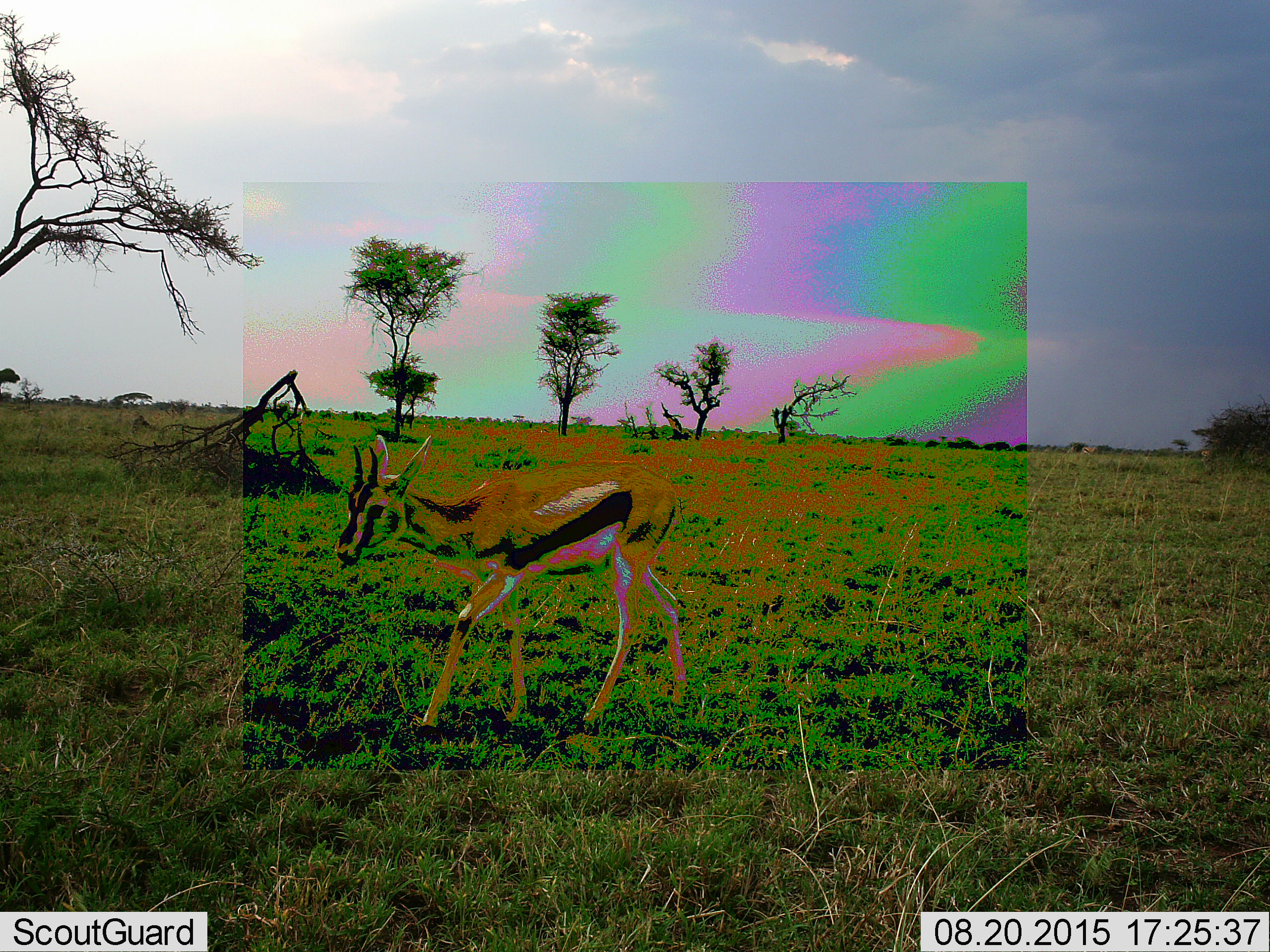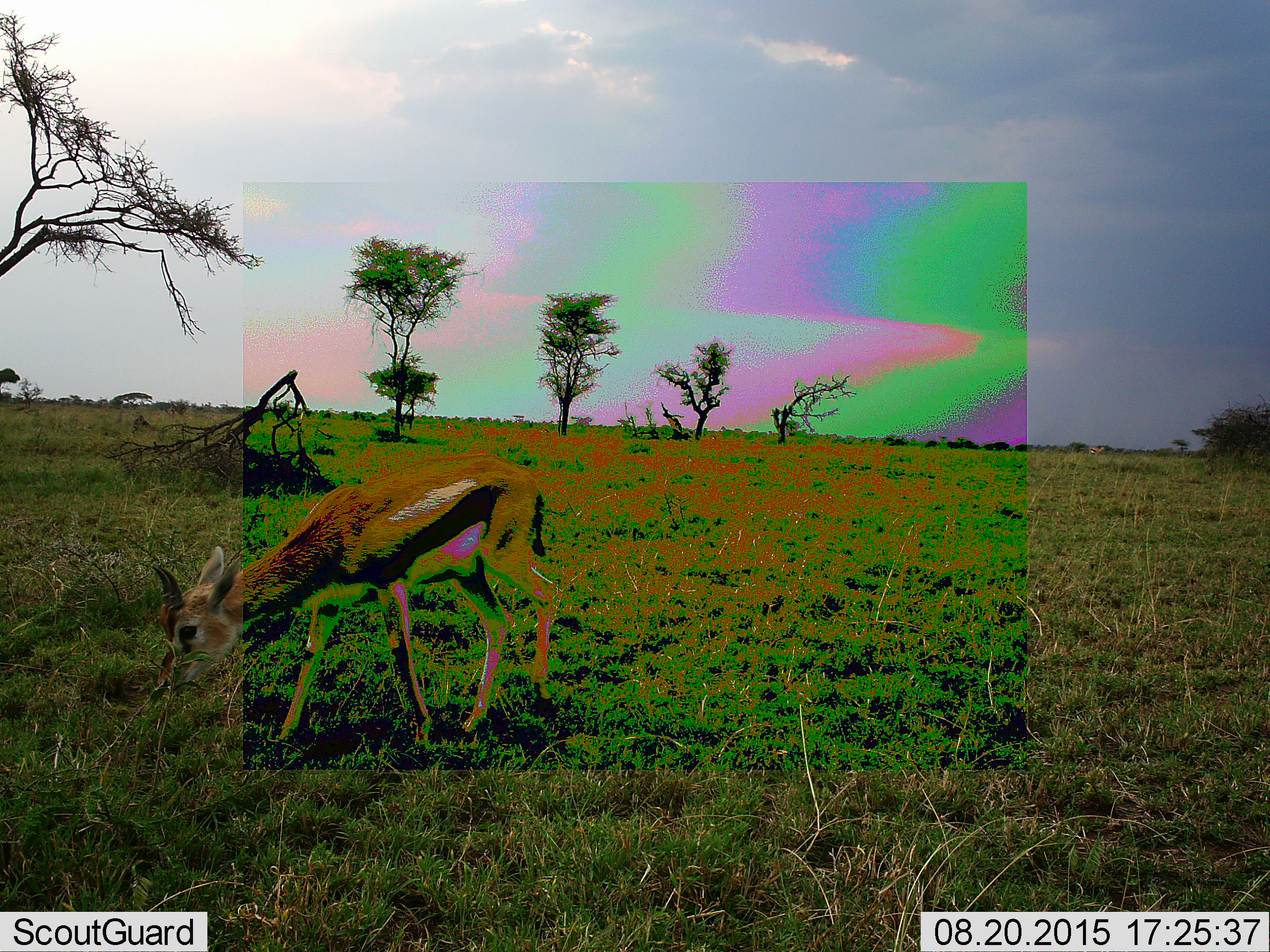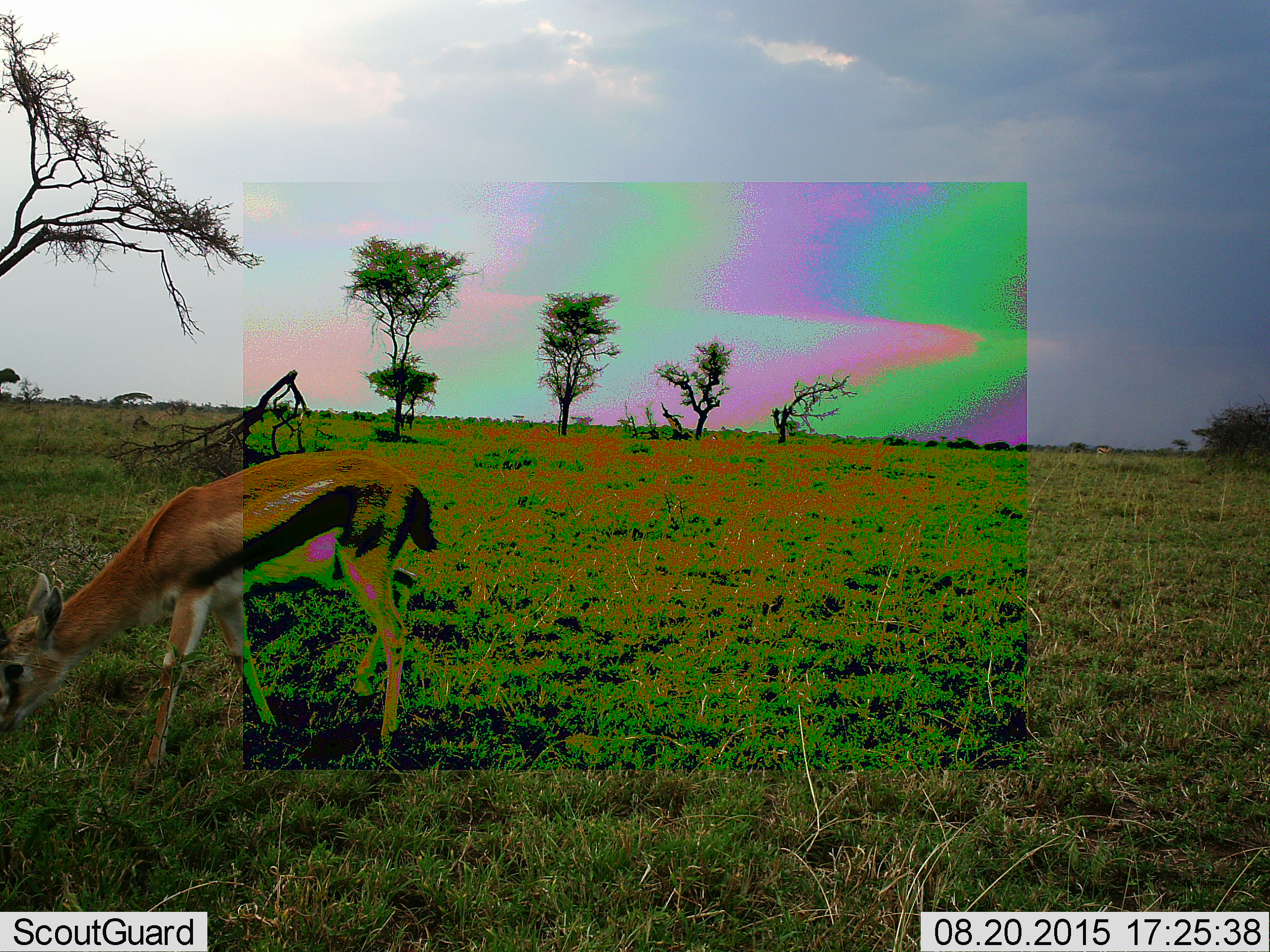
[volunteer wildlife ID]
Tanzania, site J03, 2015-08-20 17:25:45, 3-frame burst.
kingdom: Animalia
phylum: Chordata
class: Mammalia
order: Artiodactyla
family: Bovidae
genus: Eudorcas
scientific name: Eudorcas thomsonii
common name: thomson's gazelle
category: gazellethomsons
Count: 2.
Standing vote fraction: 0%.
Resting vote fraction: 0%.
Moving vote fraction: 100%.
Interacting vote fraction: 0%.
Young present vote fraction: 0%.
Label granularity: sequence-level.